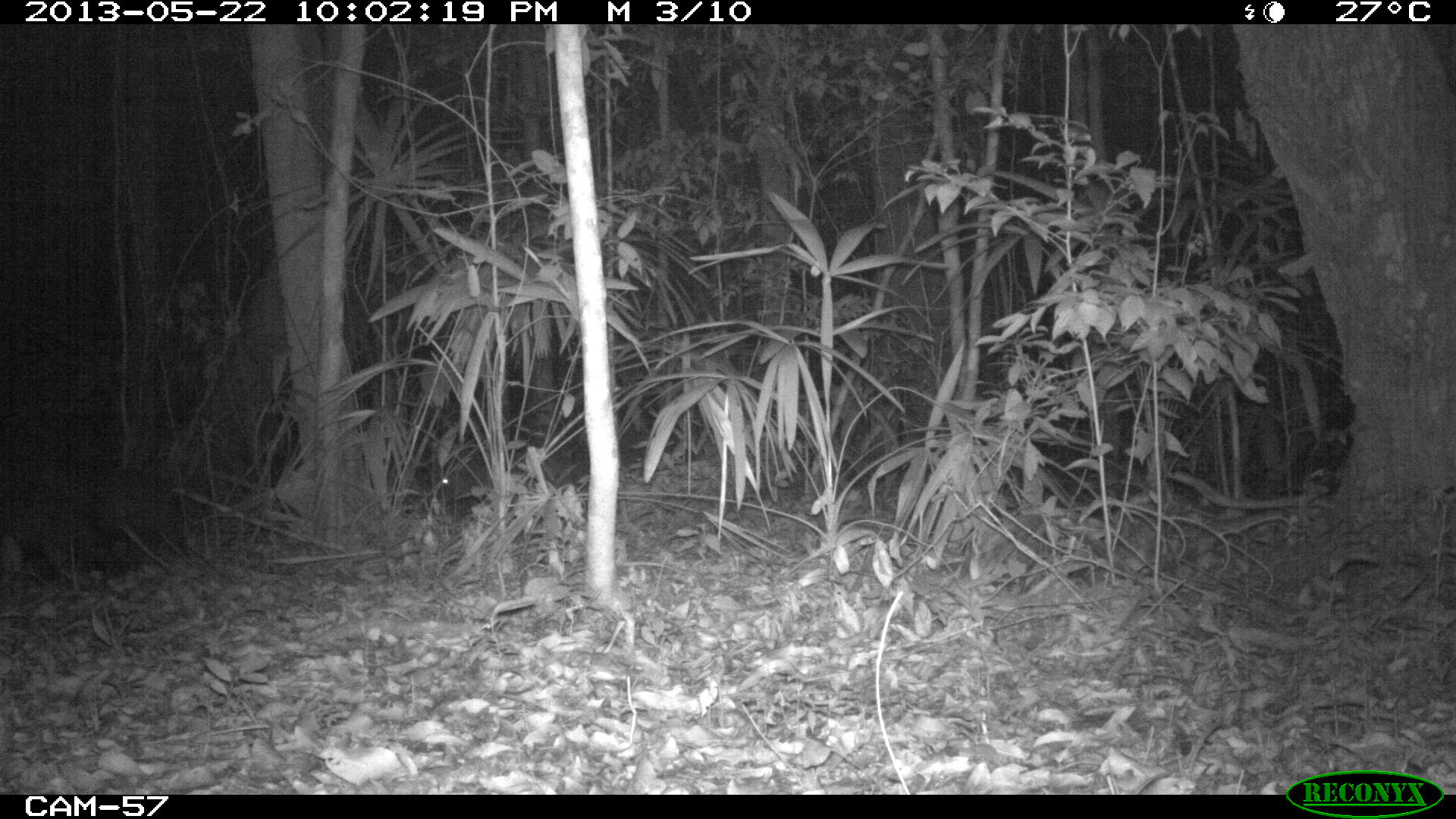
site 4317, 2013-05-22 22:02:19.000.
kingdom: Animalia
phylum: Chordata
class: Mammalia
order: Artiodactyla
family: Tayassuidae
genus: Tayassu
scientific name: Tayassu pecari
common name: white-lipped peccary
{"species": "Tayassu pecari (white-lipped peccary)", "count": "20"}